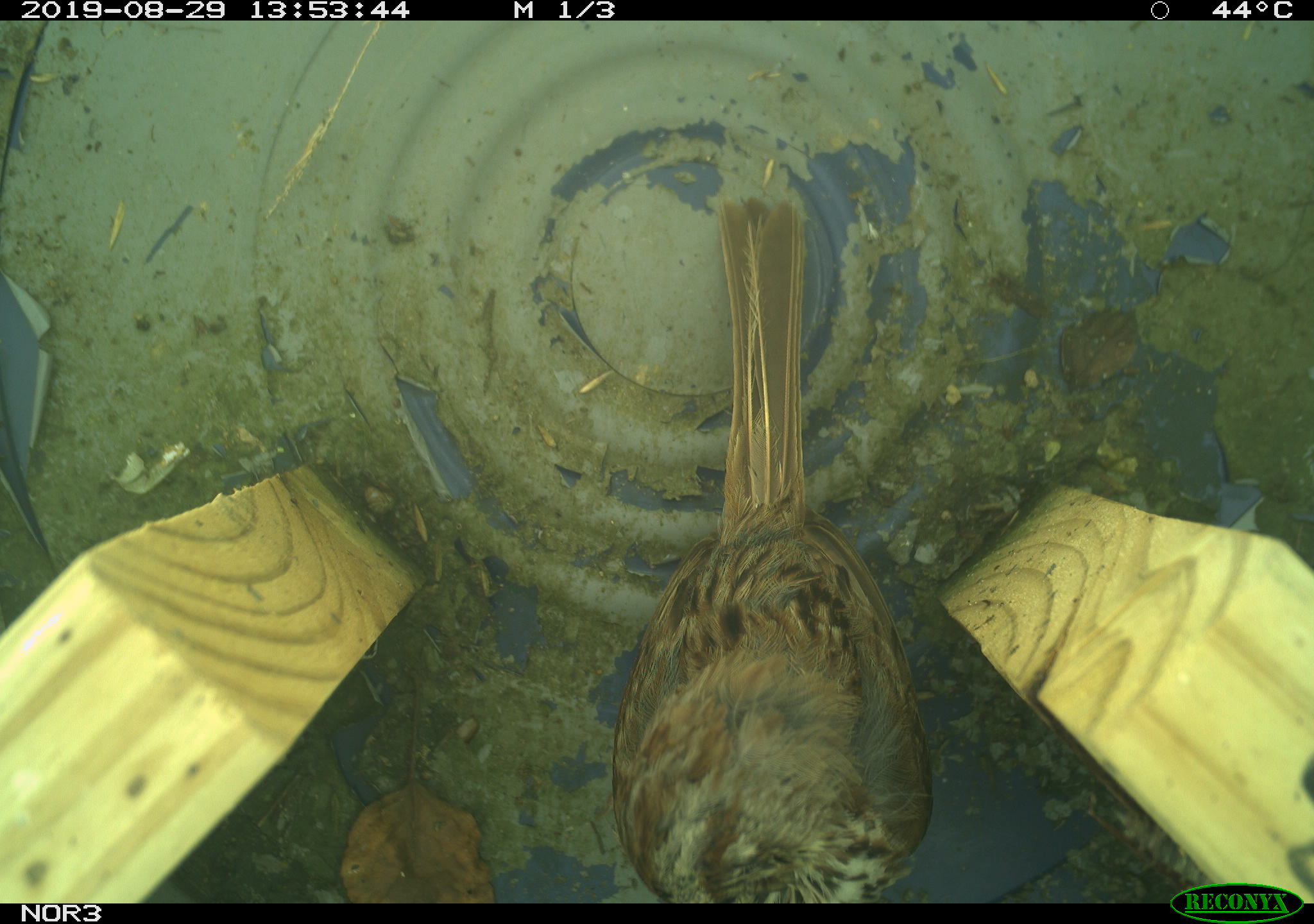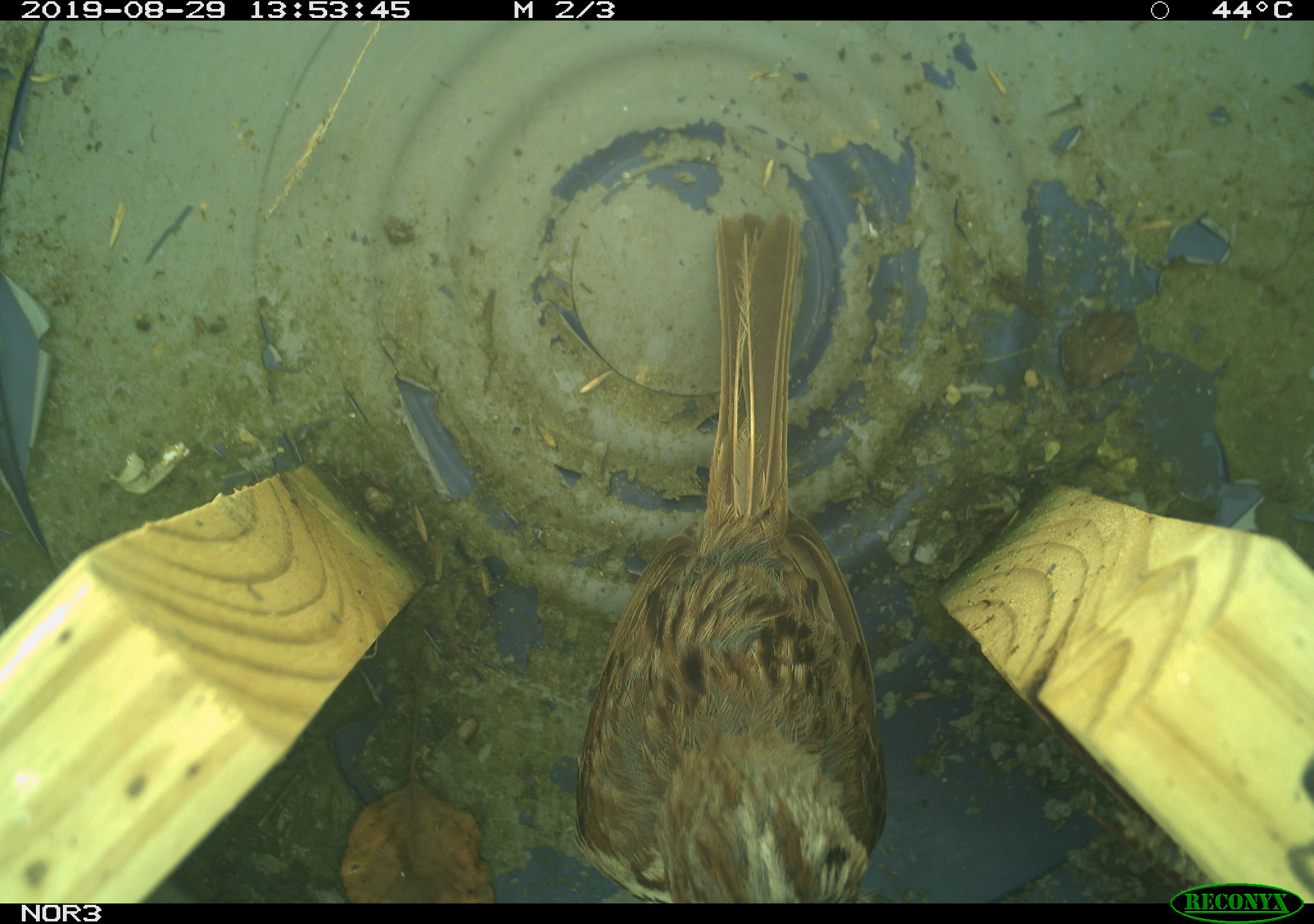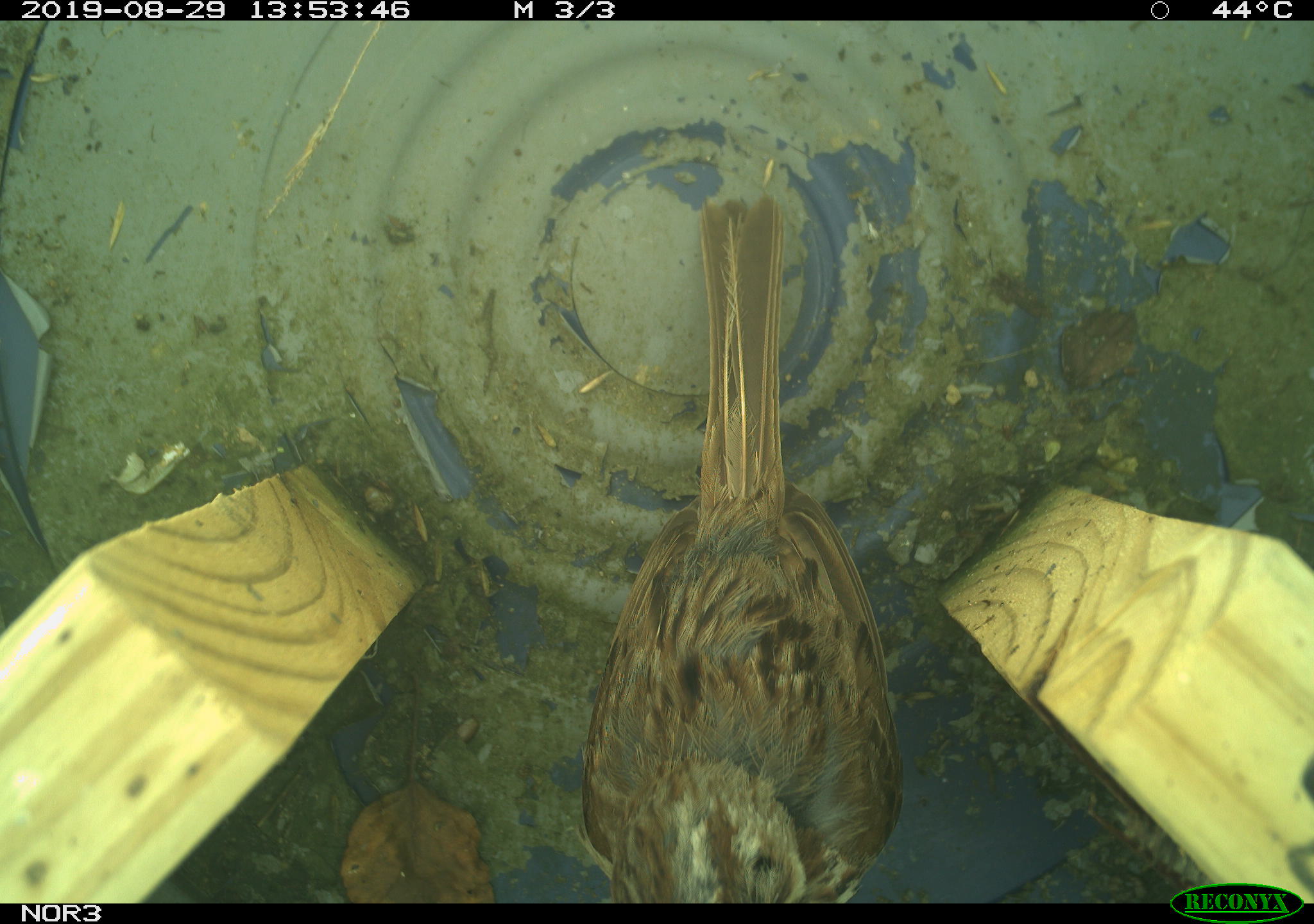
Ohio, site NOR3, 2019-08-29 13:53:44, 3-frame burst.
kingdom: Animalia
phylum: Chordata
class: Aves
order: Passeriformes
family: Passerellidae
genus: Melospiza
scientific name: Melospiza melodia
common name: song sparrow